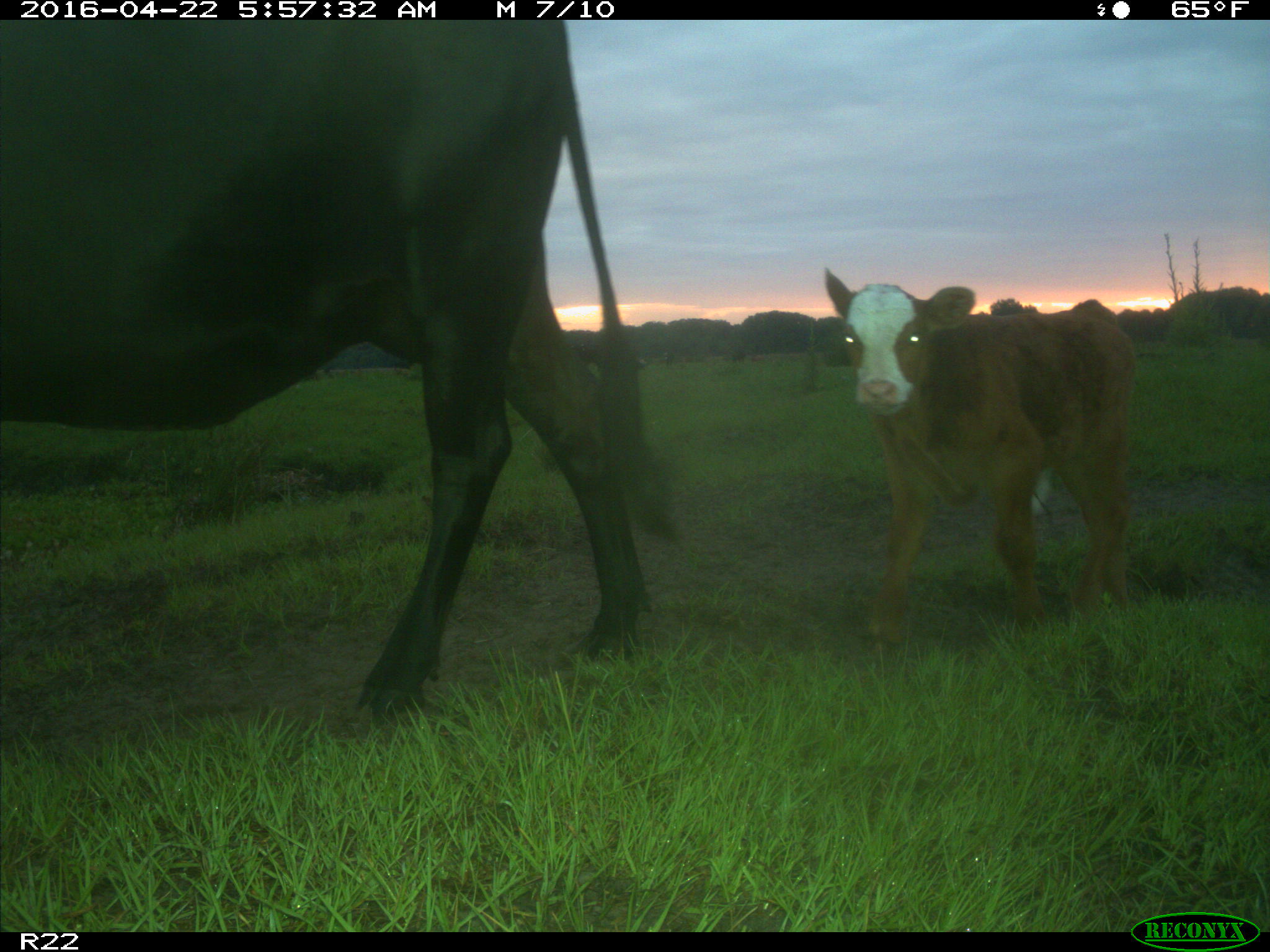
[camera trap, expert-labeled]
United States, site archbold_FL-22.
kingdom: Animalia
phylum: Chordata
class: Mammalia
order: Artiodactyla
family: Bovidae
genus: Bos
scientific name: Bos taurus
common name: domestic cow